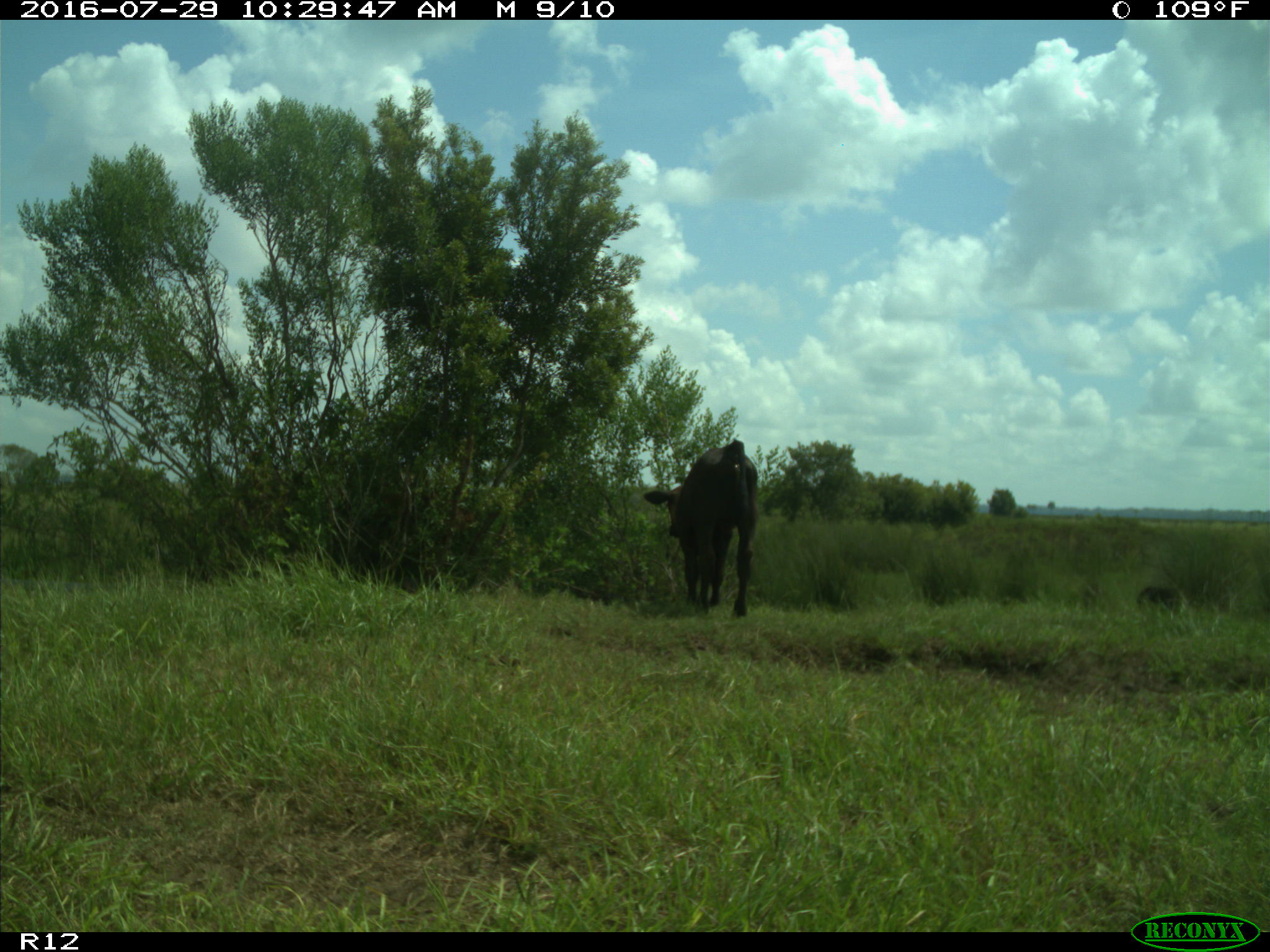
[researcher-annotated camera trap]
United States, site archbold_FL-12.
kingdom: Animalia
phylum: Chordata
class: Mammalia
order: Artiodactyla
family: Bovidae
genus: Bos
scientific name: Bos taurus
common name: domestic cow